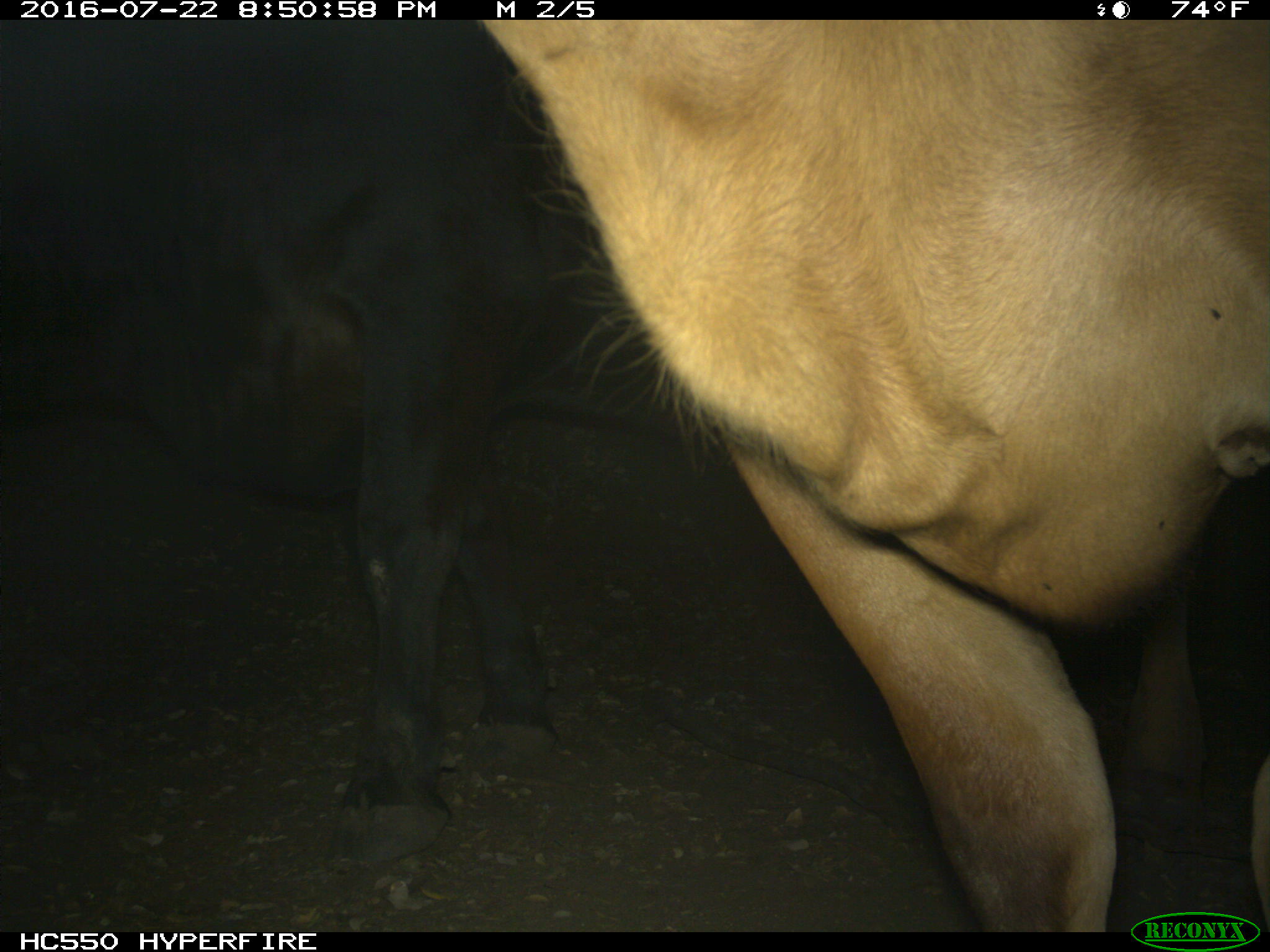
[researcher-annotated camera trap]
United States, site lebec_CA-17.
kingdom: Animalia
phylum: Chordata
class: Mammalia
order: Artiodactyla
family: Bovidae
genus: Bos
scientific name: Bos taurus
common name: domestic cow